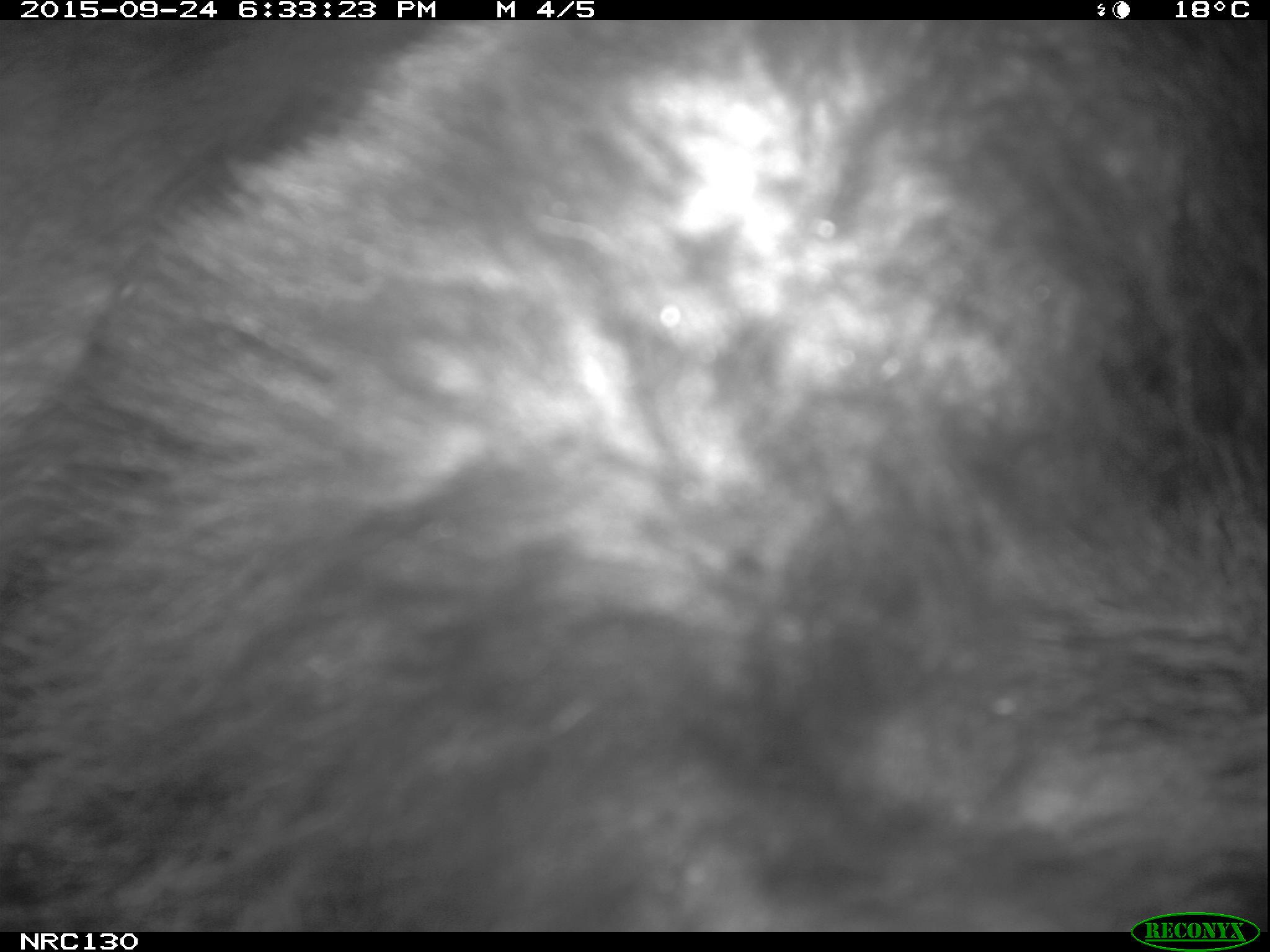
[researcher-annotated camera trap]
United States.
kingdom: Animalia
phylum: Chordata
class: Mammalia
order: Carnivora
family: Ursidae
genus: Ursus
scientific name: Ursus americanus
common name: american black bear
American Black Bear (Ursus americanus).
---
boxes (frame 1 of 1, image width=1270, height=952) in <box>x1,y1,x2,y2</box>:
American Black Bear: <box>0,24,1266,926</box>